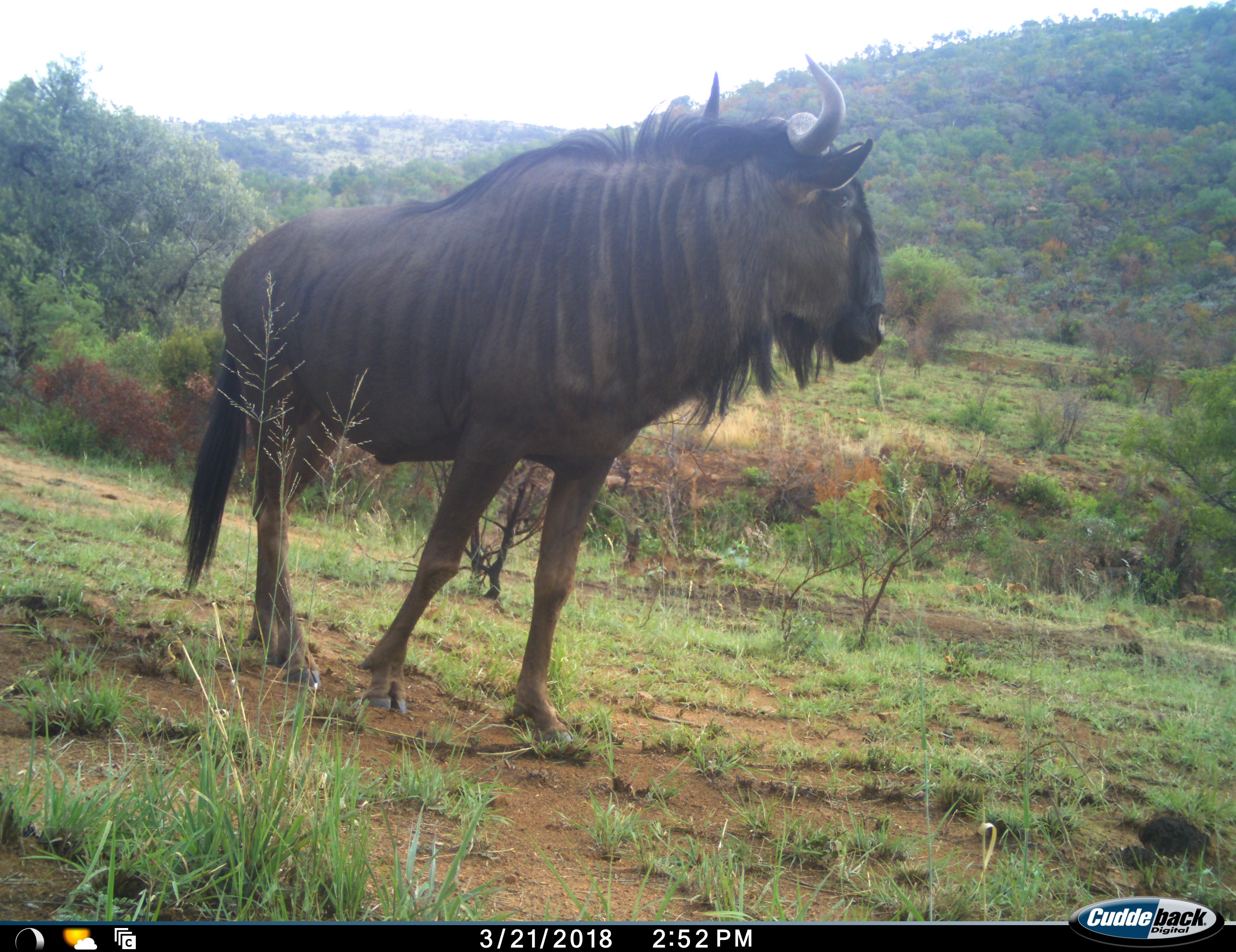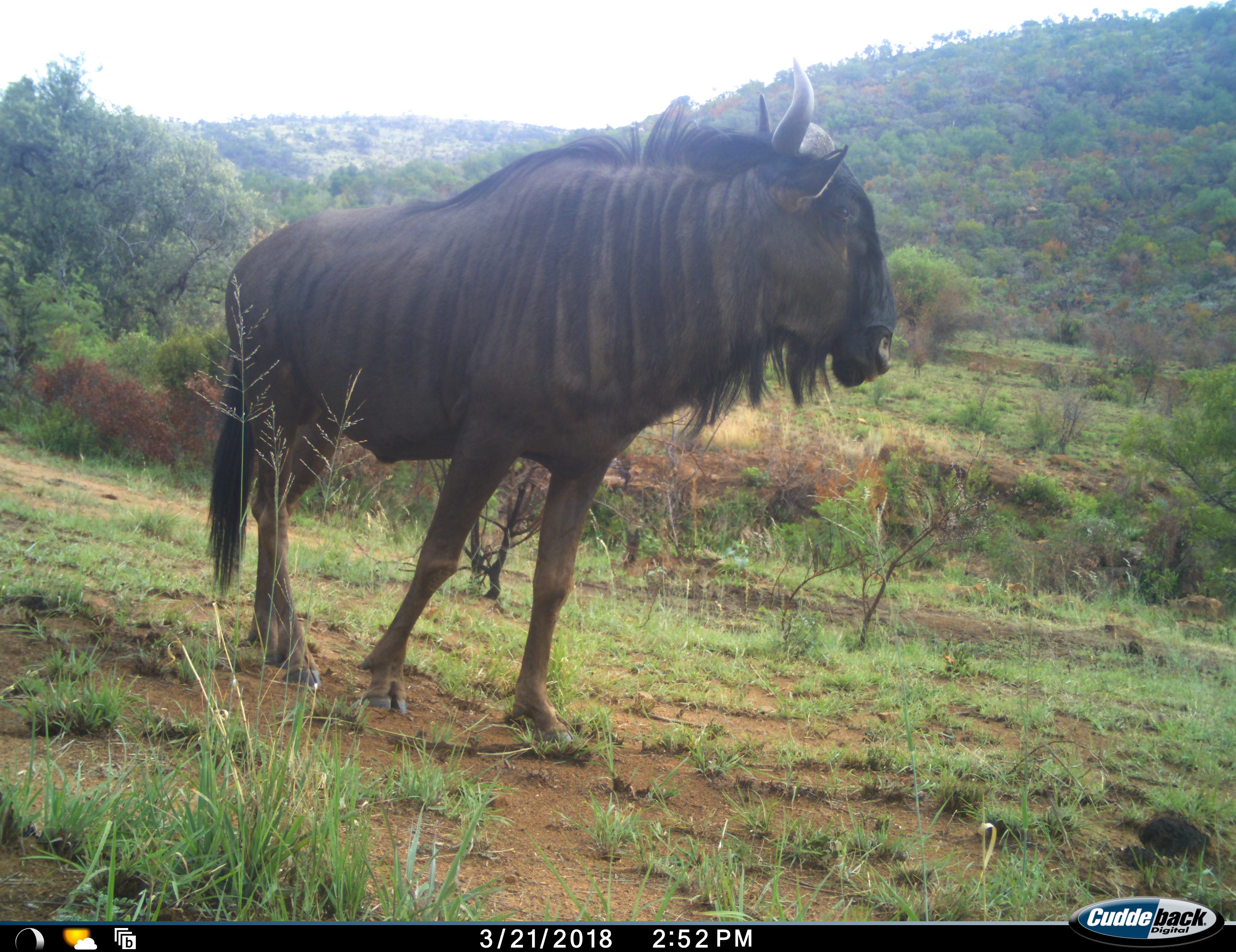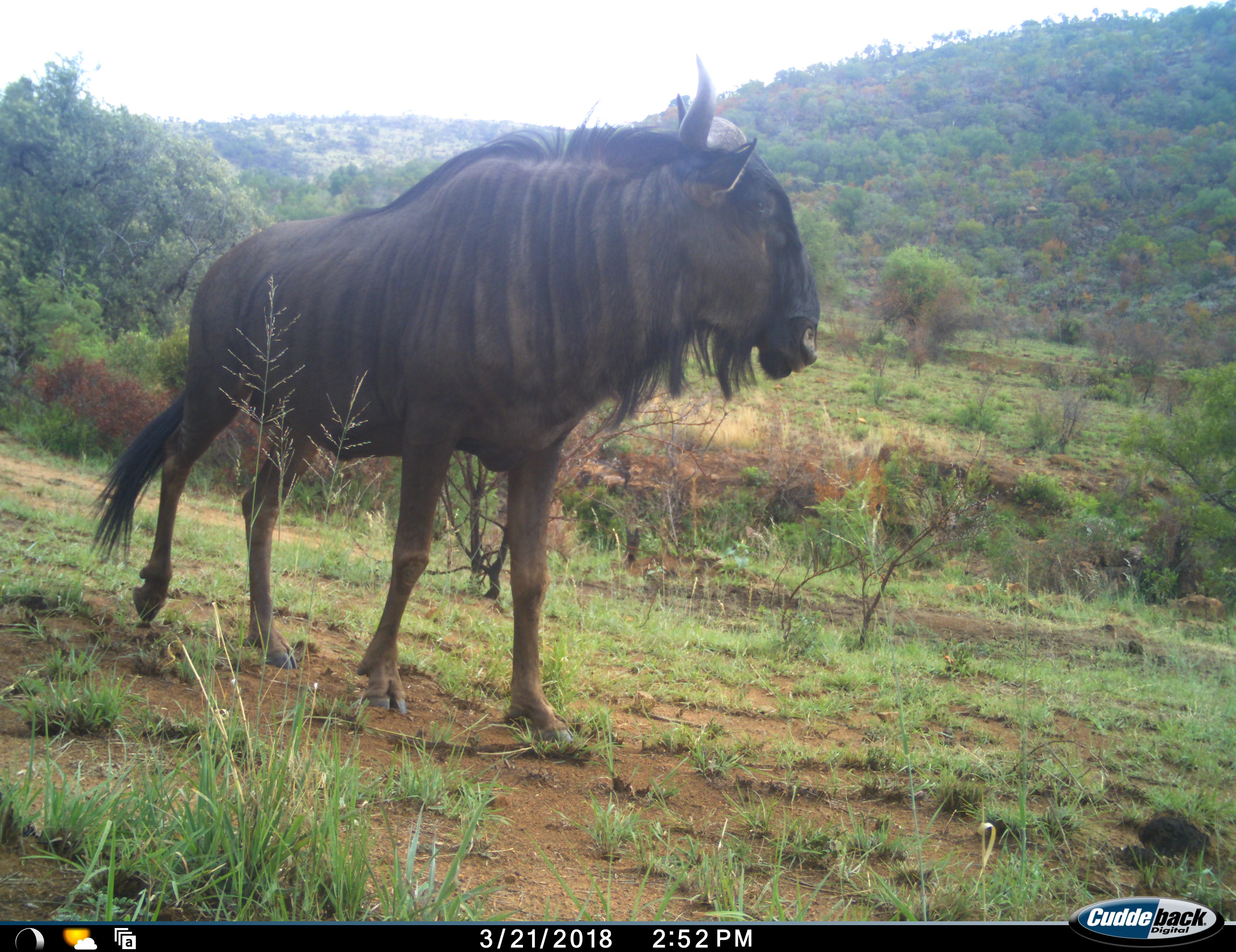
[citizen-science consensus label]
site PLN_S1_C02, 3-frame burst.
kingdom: Animalia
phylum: Chordata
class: Mammalia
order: Artiodactyla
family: Bovidae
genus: Connochaetes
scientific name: Connochaetes taurinus taurinus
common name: blue wildebeest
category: wildebeestblue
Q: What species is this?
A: Wildebeestblue (blue wildebeest) (Connochaetes taurinus taurinus).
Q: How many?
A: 1.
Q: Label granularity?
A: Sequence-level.